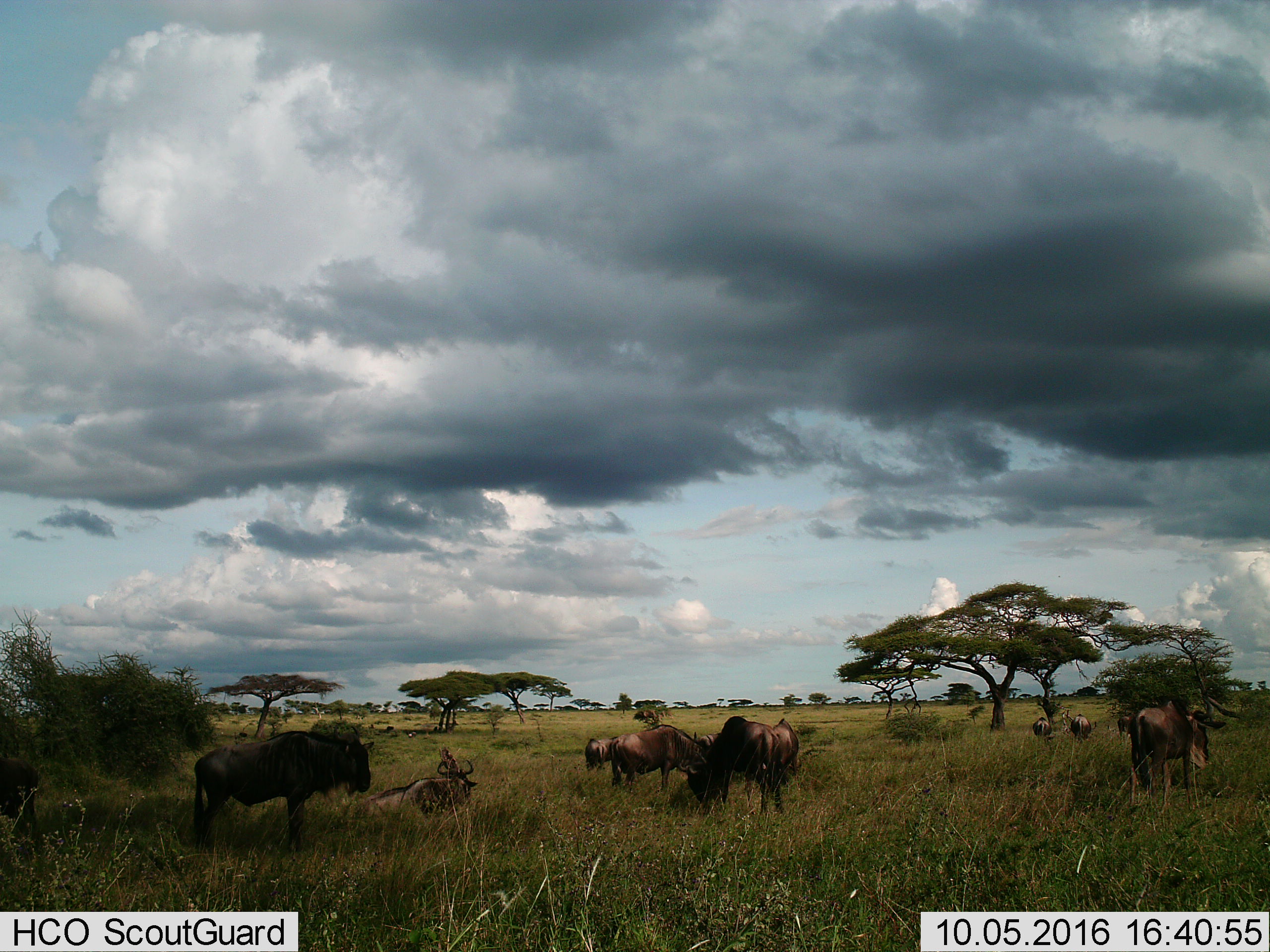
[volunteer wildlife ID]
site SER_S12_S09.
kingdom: Animalia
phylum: Chordata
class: Mammalia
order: Artiodactyla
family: Bovidae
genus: Connochaetes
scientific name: Connochaetes taurinus taurinus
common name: blue wildebeest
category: wildebeestblue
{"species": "wildebeestblue (blue wildebeest) (Connochaetes taurinus taurinus)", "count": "8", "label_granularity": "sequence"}